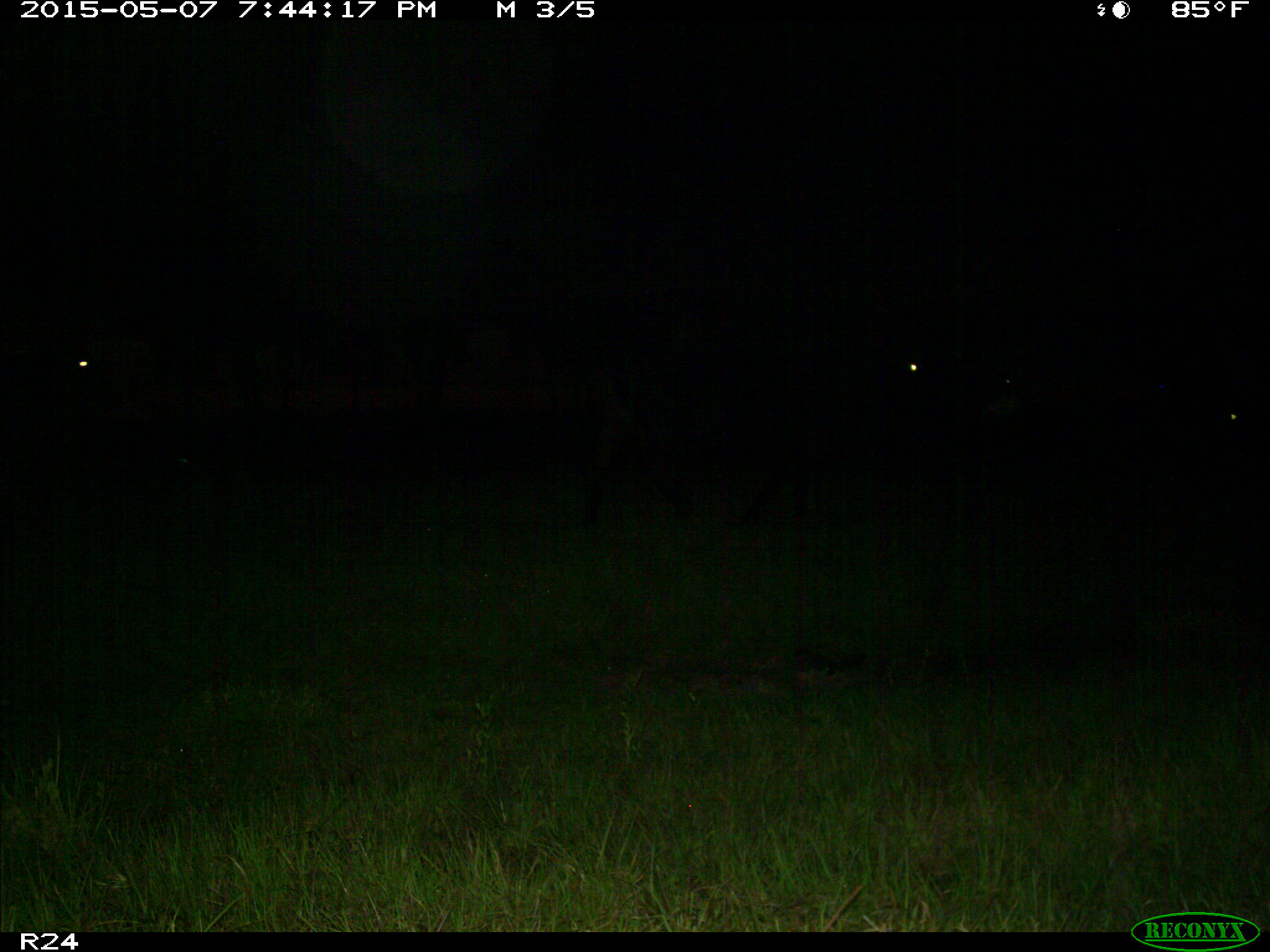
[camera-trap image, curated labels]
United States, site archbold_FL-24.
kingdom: Animalia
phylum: Chordata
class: Mammalia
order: Artiodactyla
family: Bovidae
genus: Bos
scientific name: Bos taurus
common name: domestic cow